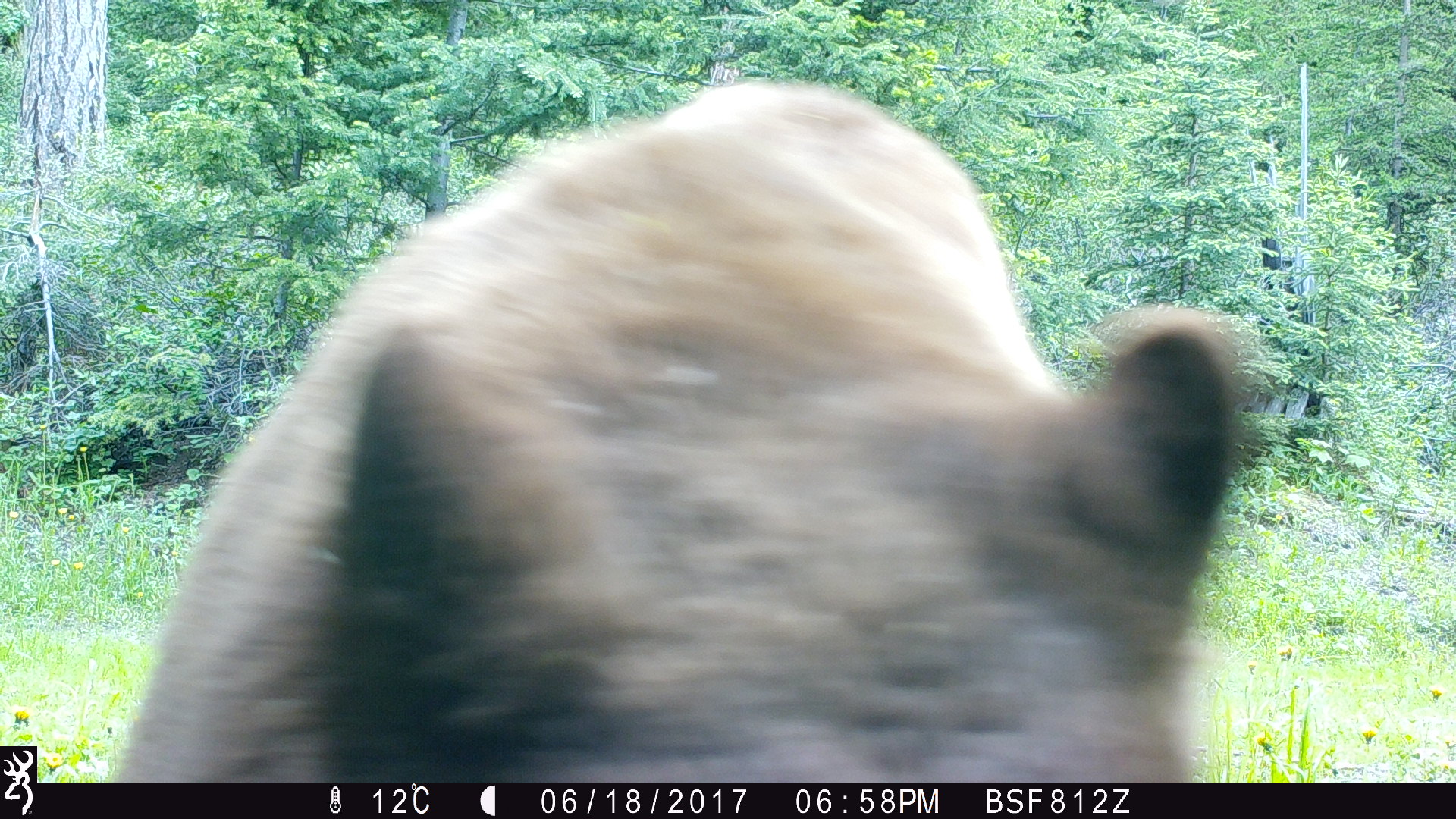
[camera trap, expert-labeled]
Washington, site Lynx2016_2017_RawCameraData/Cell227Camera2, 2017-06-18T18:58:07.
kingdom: Animalia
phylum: Chordata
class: Mammalia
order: Carnivora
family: Ursidae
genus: Ursus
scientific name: Ursus americanus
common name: american black bear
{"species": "Ursus americanus (american black bear)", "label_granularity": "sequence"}